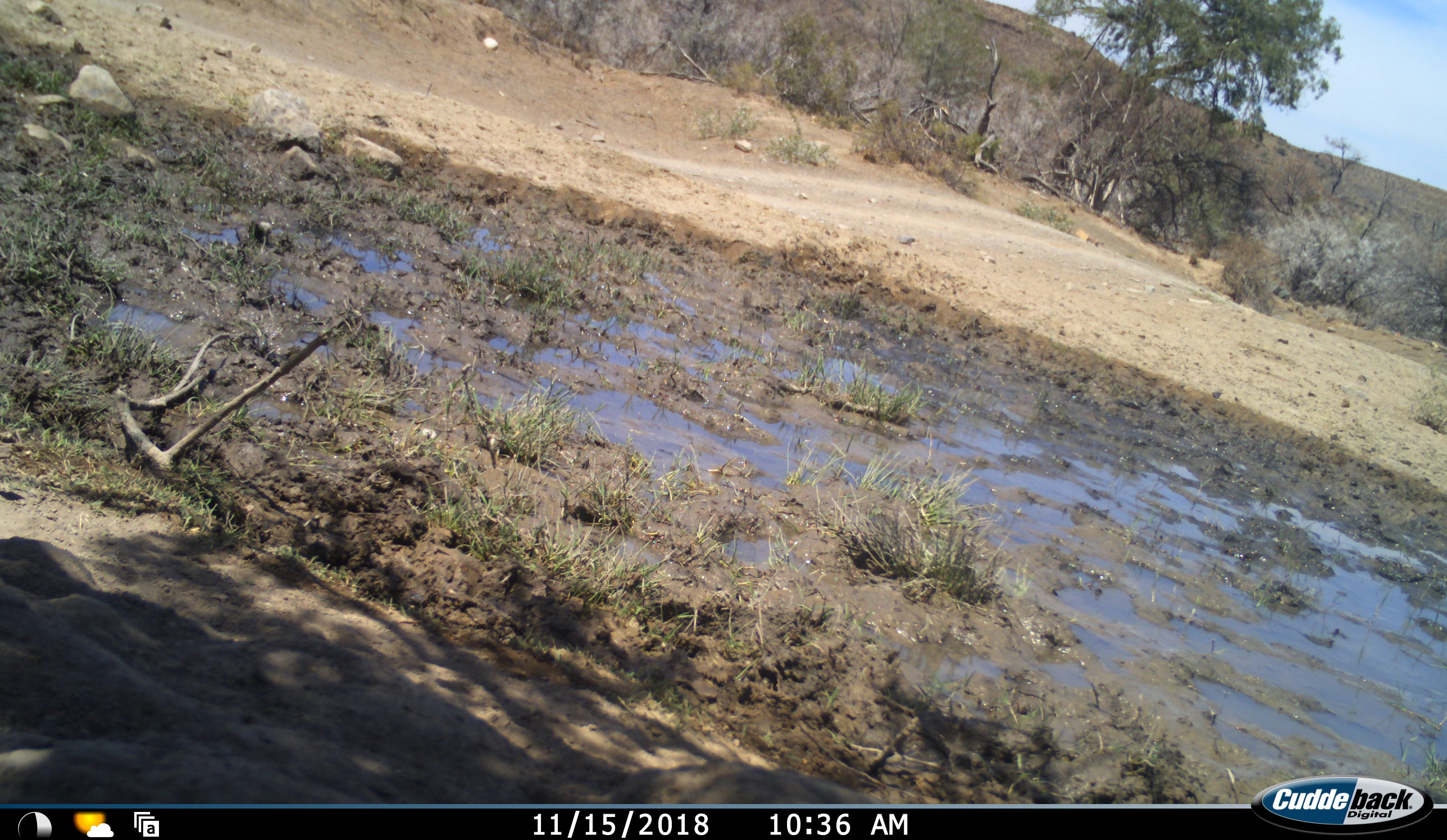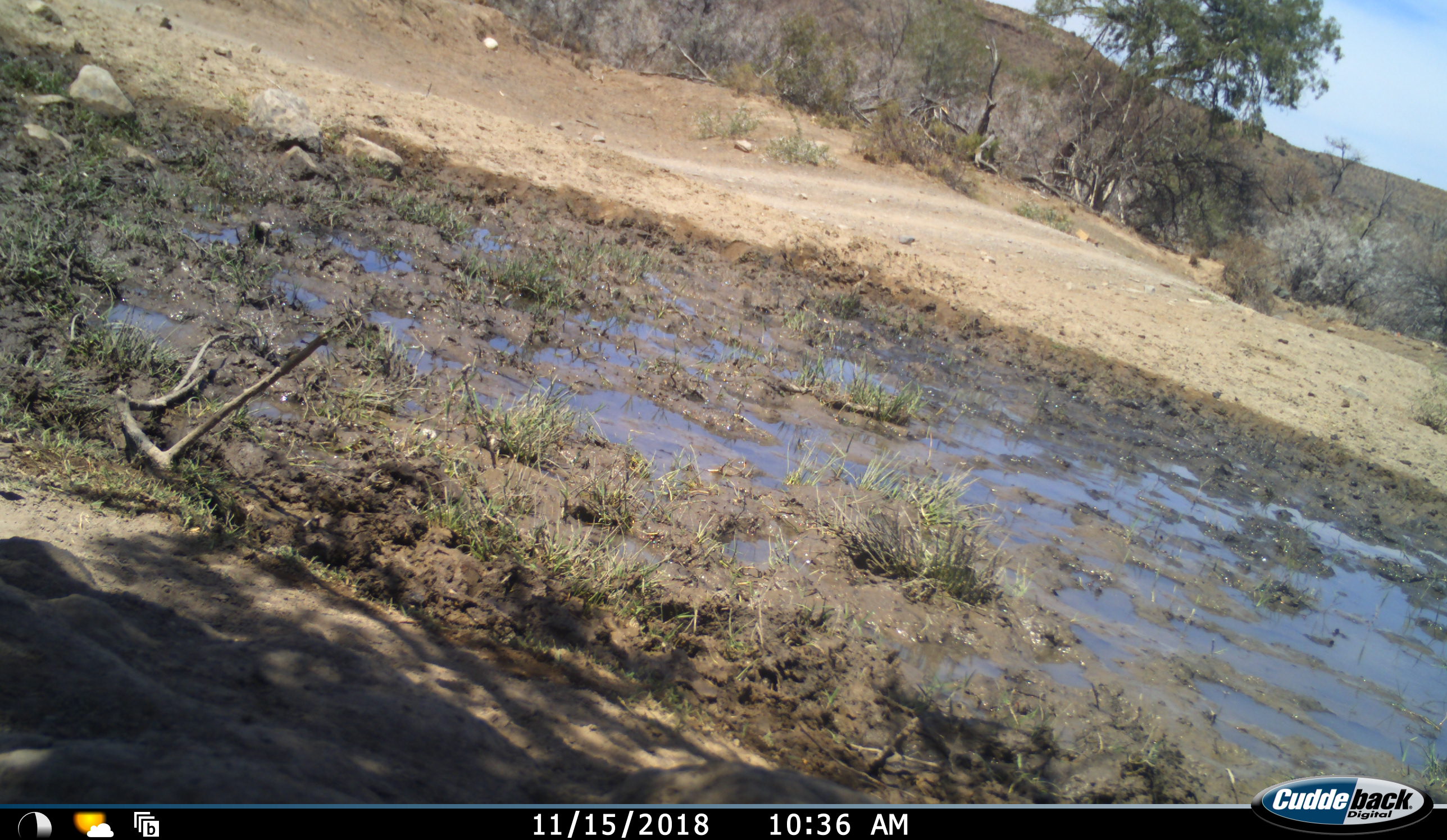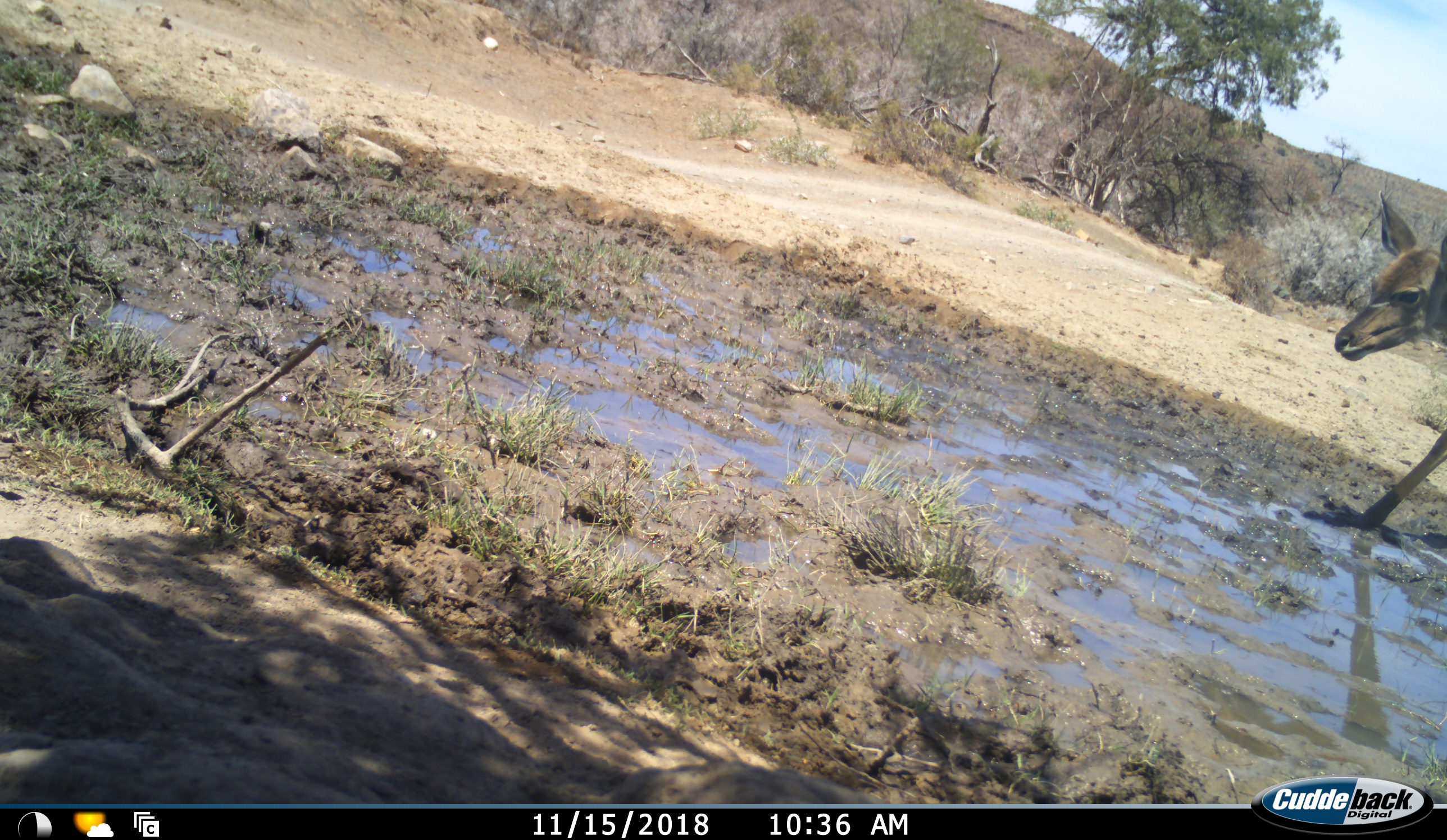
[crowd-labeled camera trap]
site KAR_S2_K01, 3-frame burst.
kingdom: Animalia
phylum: Chordata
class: Mammalia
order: Artiodactyla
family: Bovidae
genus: Tragelaphus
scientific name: Tragelaphus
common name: kudu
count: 1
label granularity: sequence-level